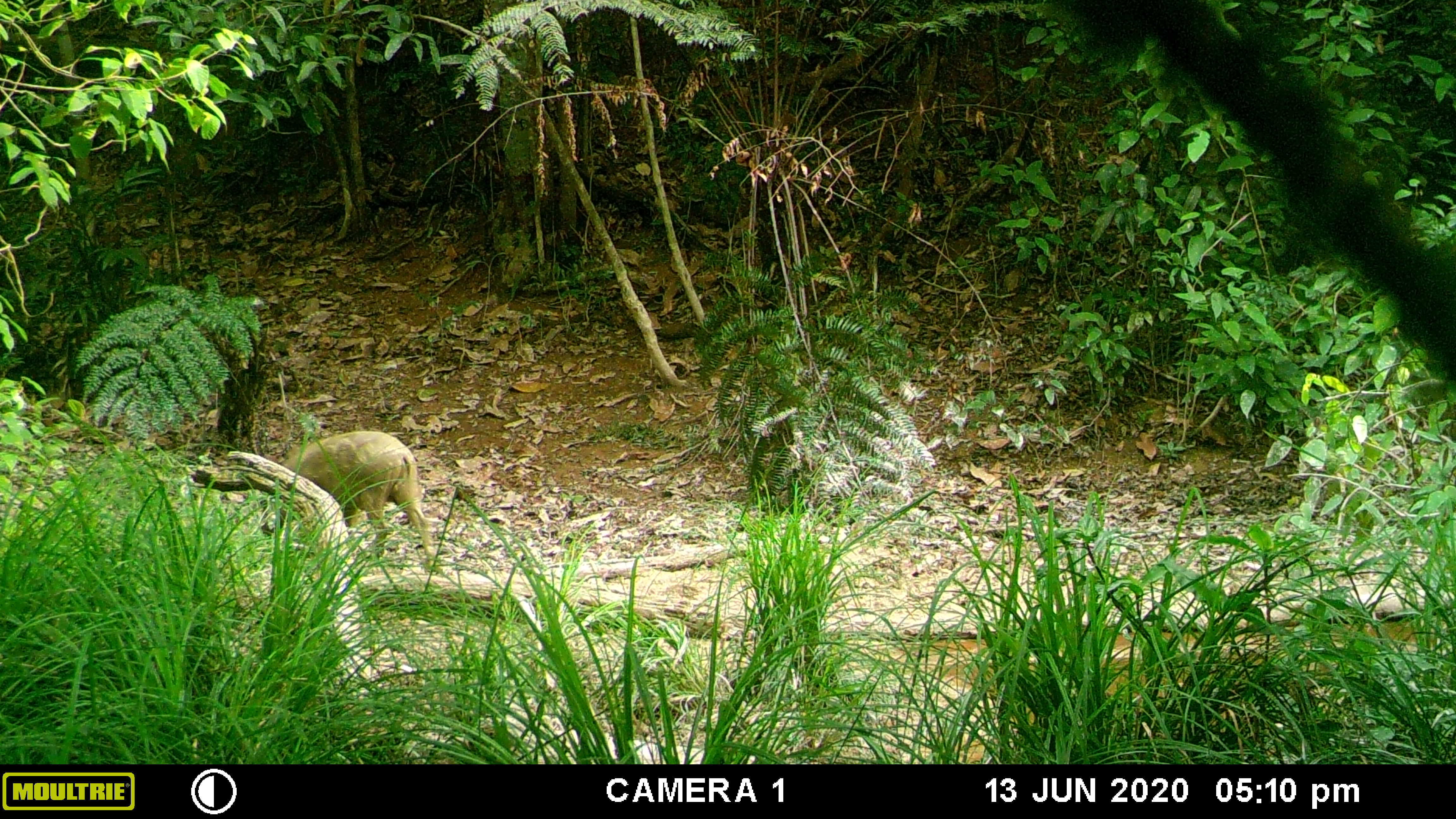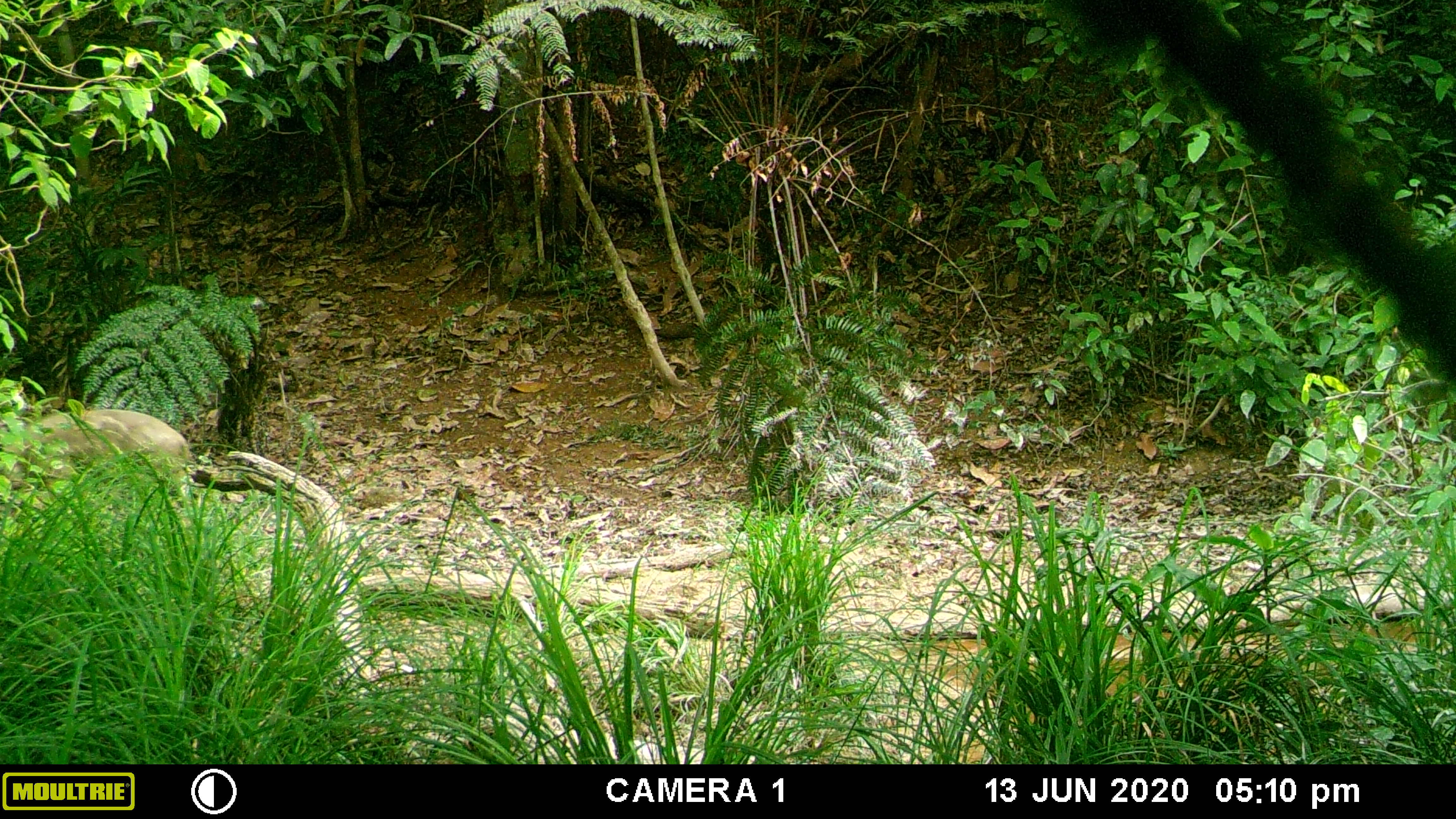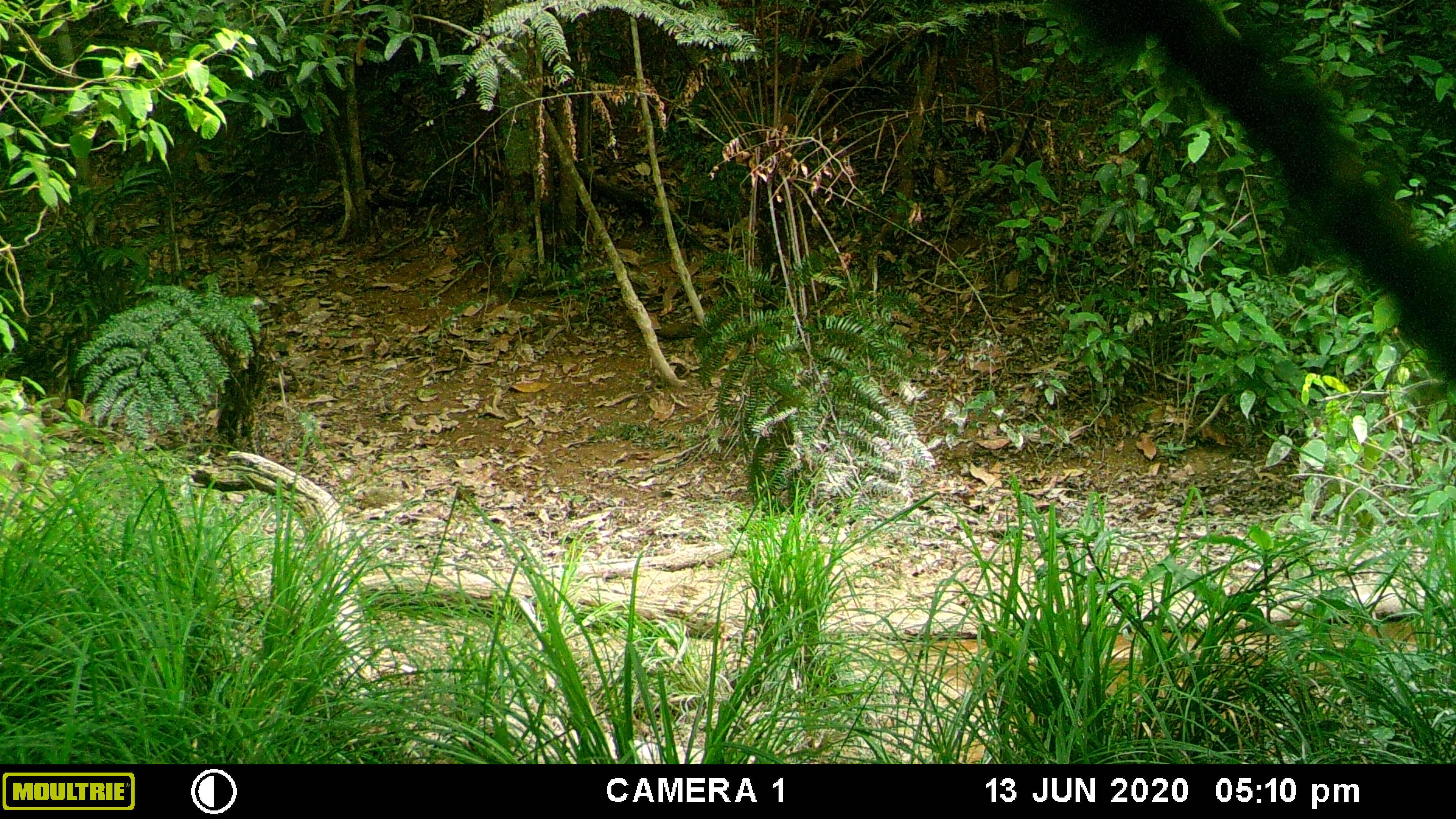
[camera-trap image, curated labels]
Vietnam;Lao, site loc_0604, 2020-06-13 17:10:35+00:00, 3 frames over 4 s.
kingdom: Animalia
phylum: Chordata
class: Mammalia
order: Artiodactyla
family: Suidae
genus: Sus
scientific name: Sus scrofa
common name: eurasian wild pig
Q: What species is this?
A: Eurasian wild pig (Sus scrofa).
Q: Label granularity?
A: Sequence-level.